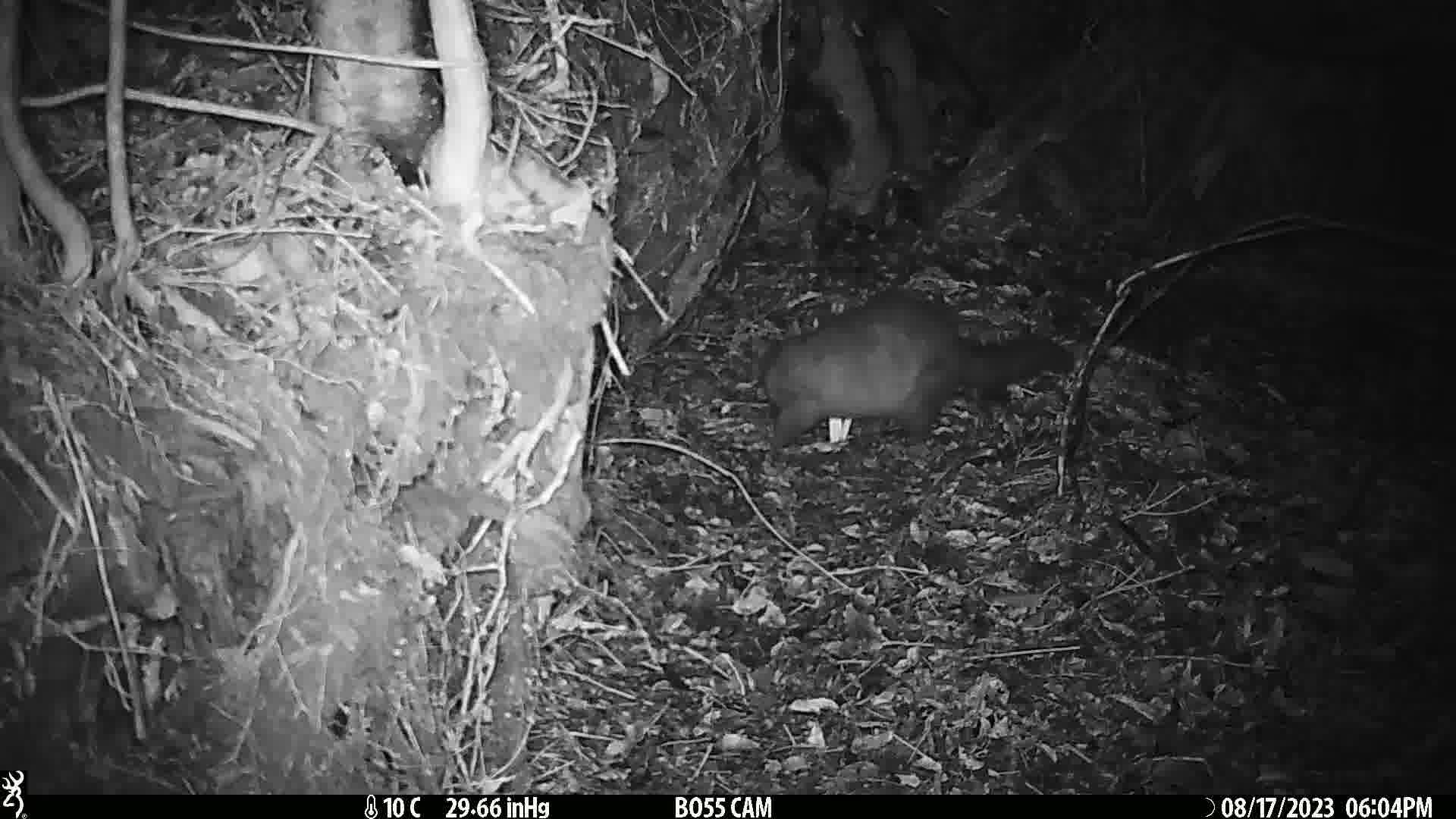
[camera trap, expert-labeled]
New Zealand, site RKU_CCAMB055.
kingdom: Animalia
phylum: Chordata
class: Mammalia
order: Diprotodontia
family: Phalangeridae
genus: Trichosurus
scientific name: Trichosurus vulpecula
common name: common brushtail possum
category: possum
Possum (common brushtail possum) (Trichosurus vulpecula).